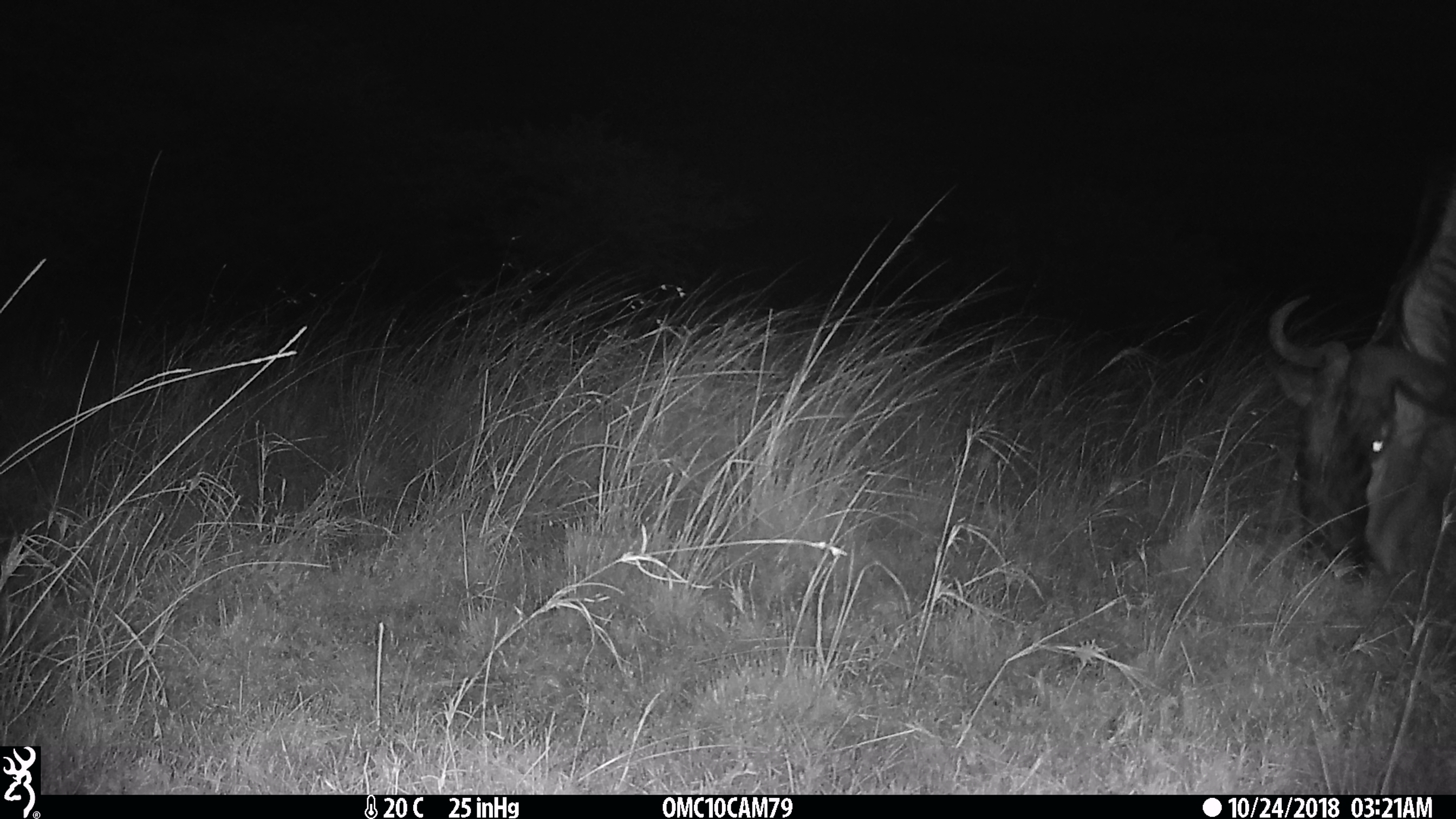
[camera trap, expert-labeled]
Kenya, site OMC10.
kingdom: Animalia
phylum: Chordata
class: Mammalia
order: Artiodactyla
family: Bovidae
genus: Connochaetes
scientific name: Connochaetes taurinus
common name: blue wildebeest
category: wildebeest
Wildebeest (blue wildebeest) (Connochaetes taurinus).